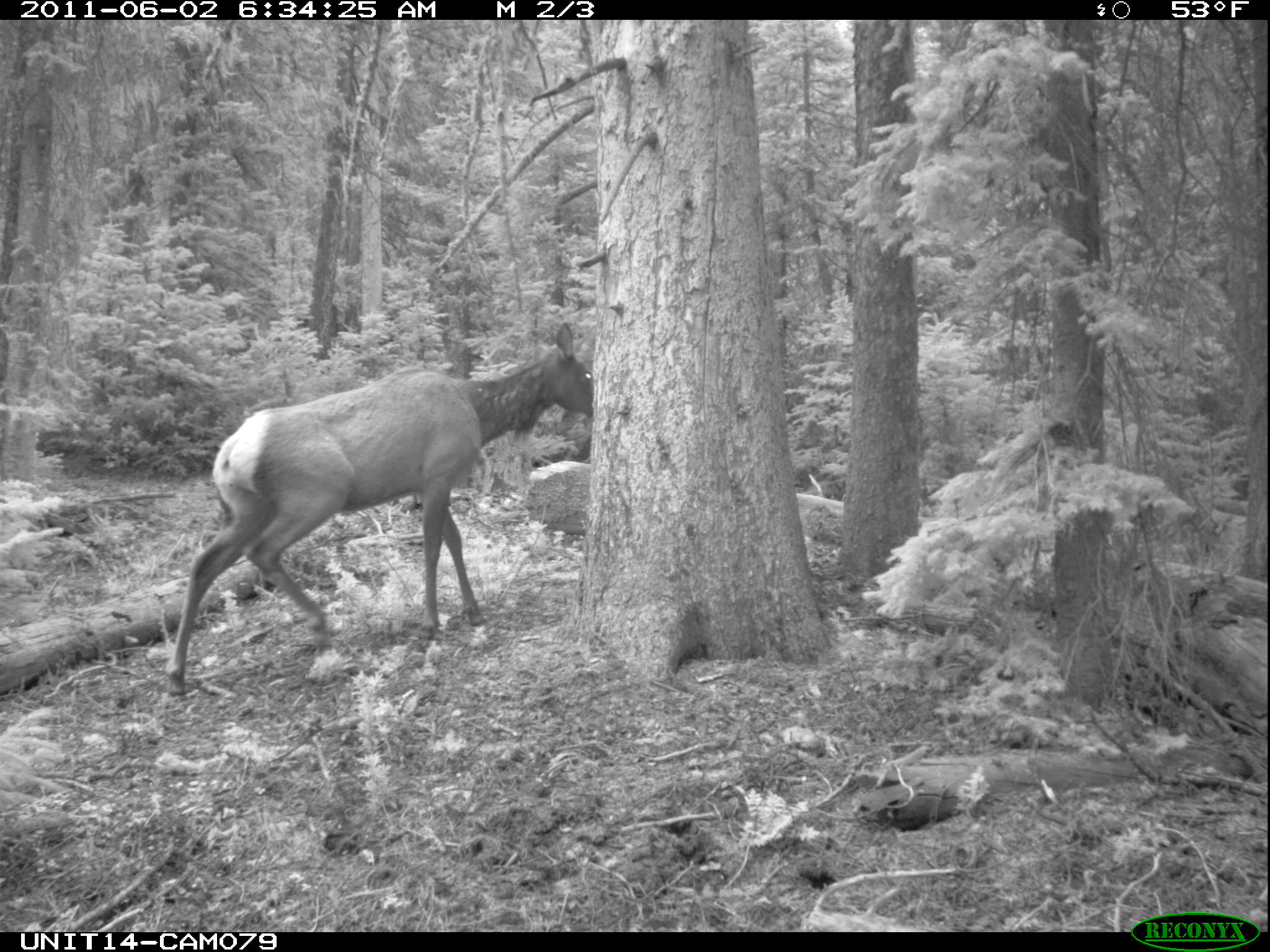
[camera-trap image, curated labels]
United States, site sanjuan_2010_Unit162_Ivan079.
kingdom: Animalia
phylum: Chordata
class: Mammalia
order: Artiodactyla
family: Cervidae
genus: Cervus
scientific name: Cervus elaphus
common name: red deer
Cervus elaphus (red deer).